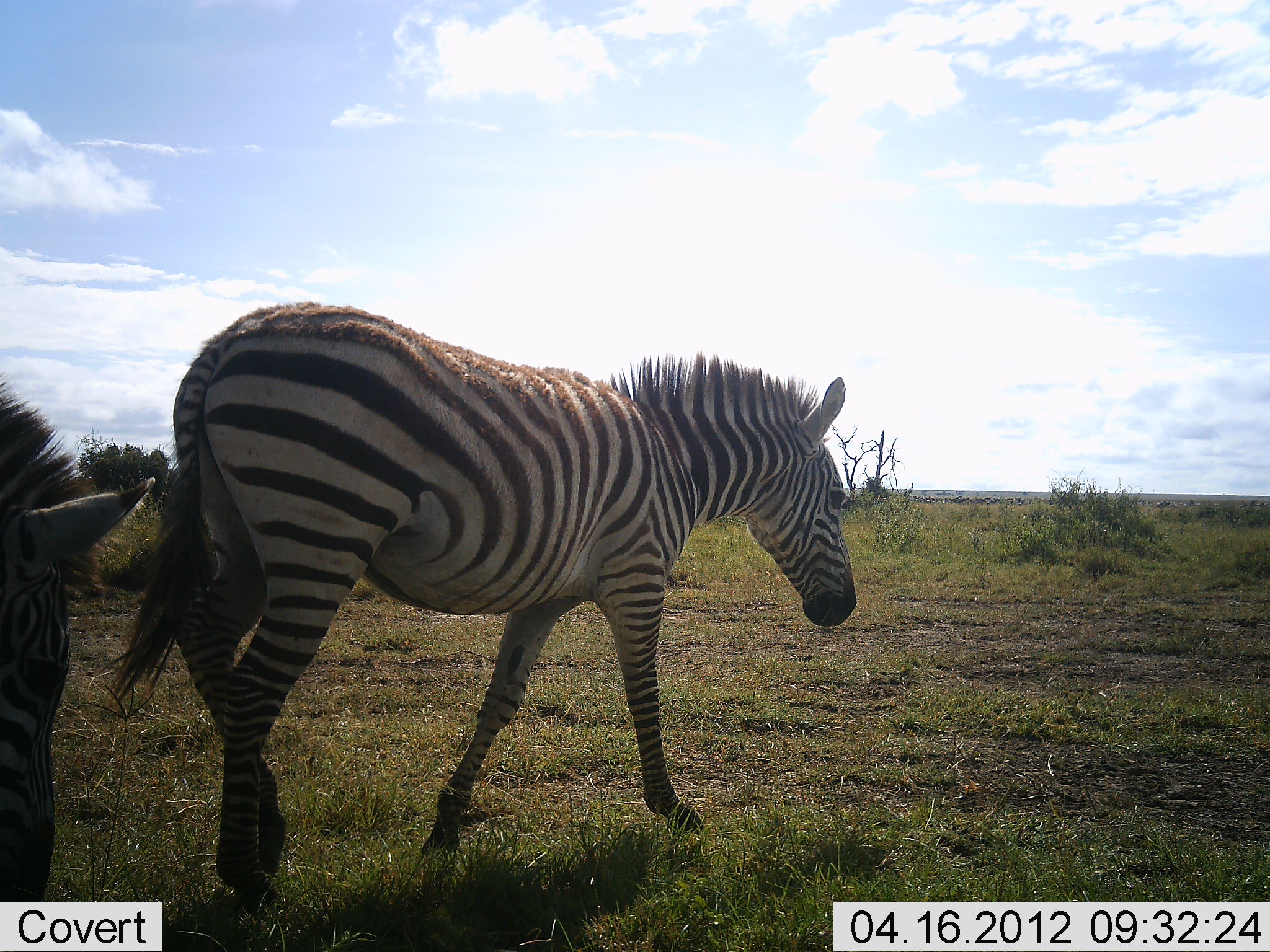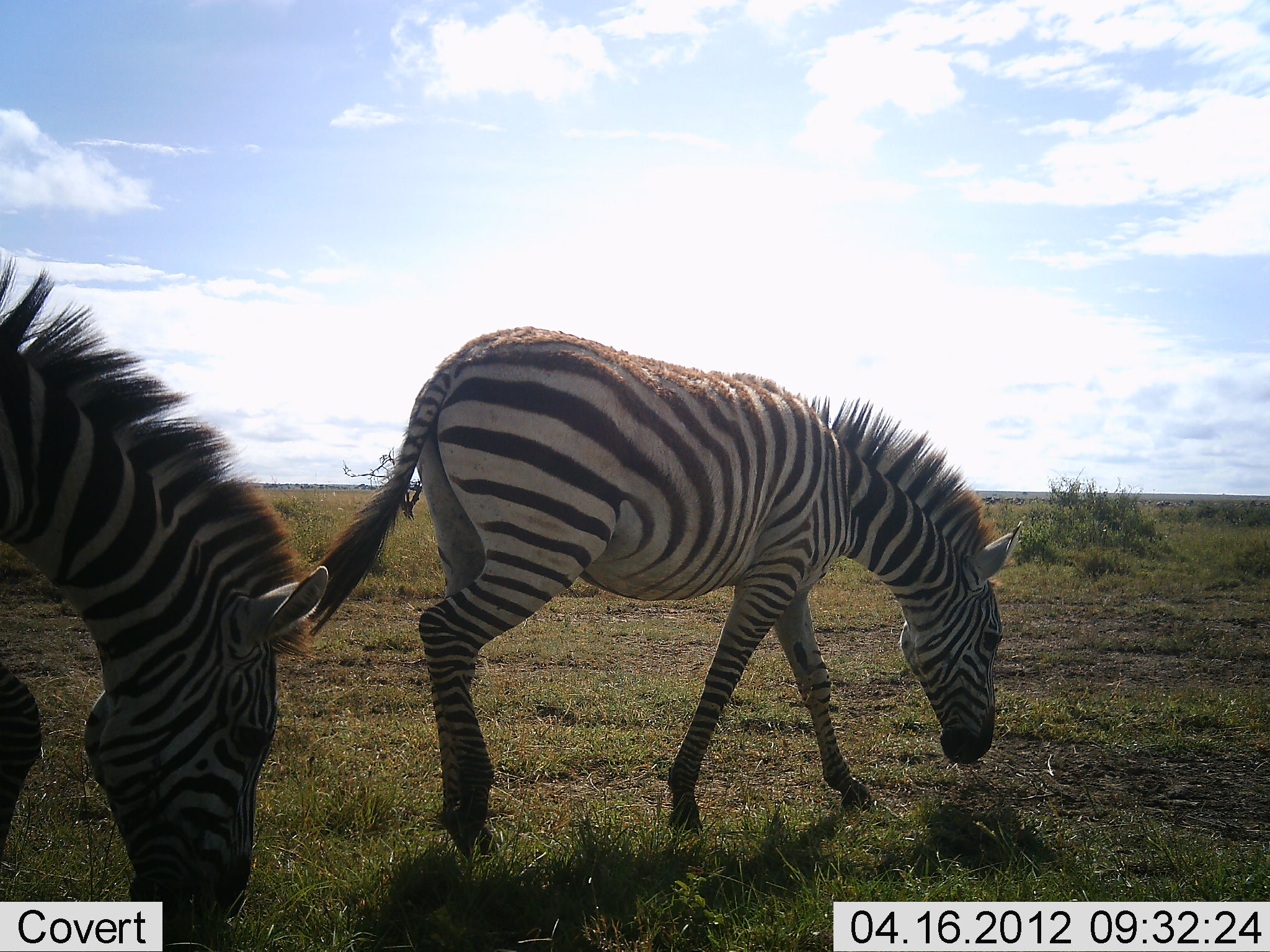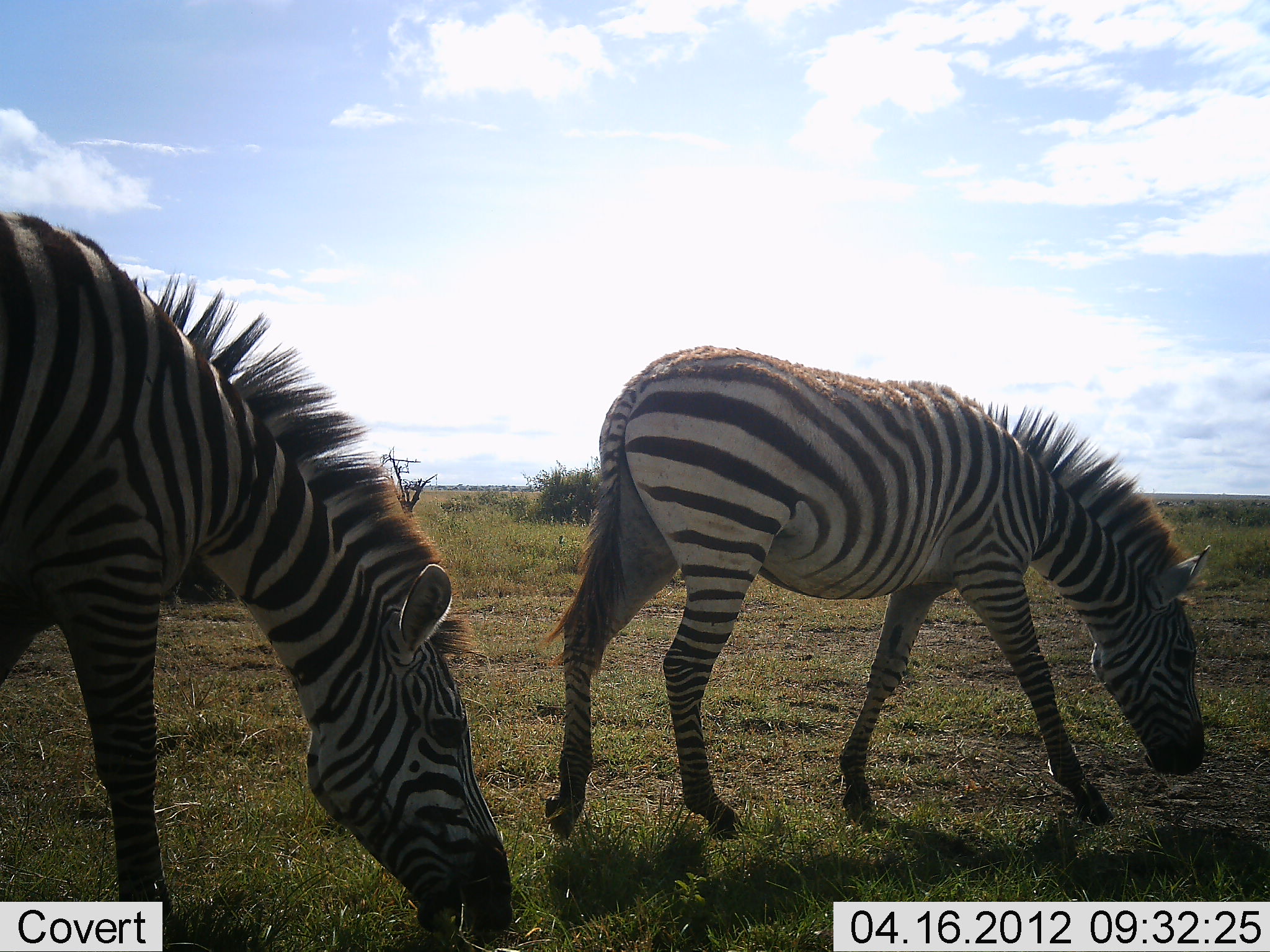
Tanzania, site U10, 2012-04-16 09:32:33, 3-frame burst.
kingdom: Animalia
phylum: Chordata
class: Mammalia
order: Perissodactyla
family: Equidae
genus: Equus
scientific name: Equus quagga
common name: plains zebra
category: zebra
Zebra (plains zebra) (Equus quagga), count 2. Behavior (volunteer vote fractions): standing 0%, resting 0%, moving 83%, interacting 0%. Young present (vote fraction): 0%. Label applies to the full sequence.